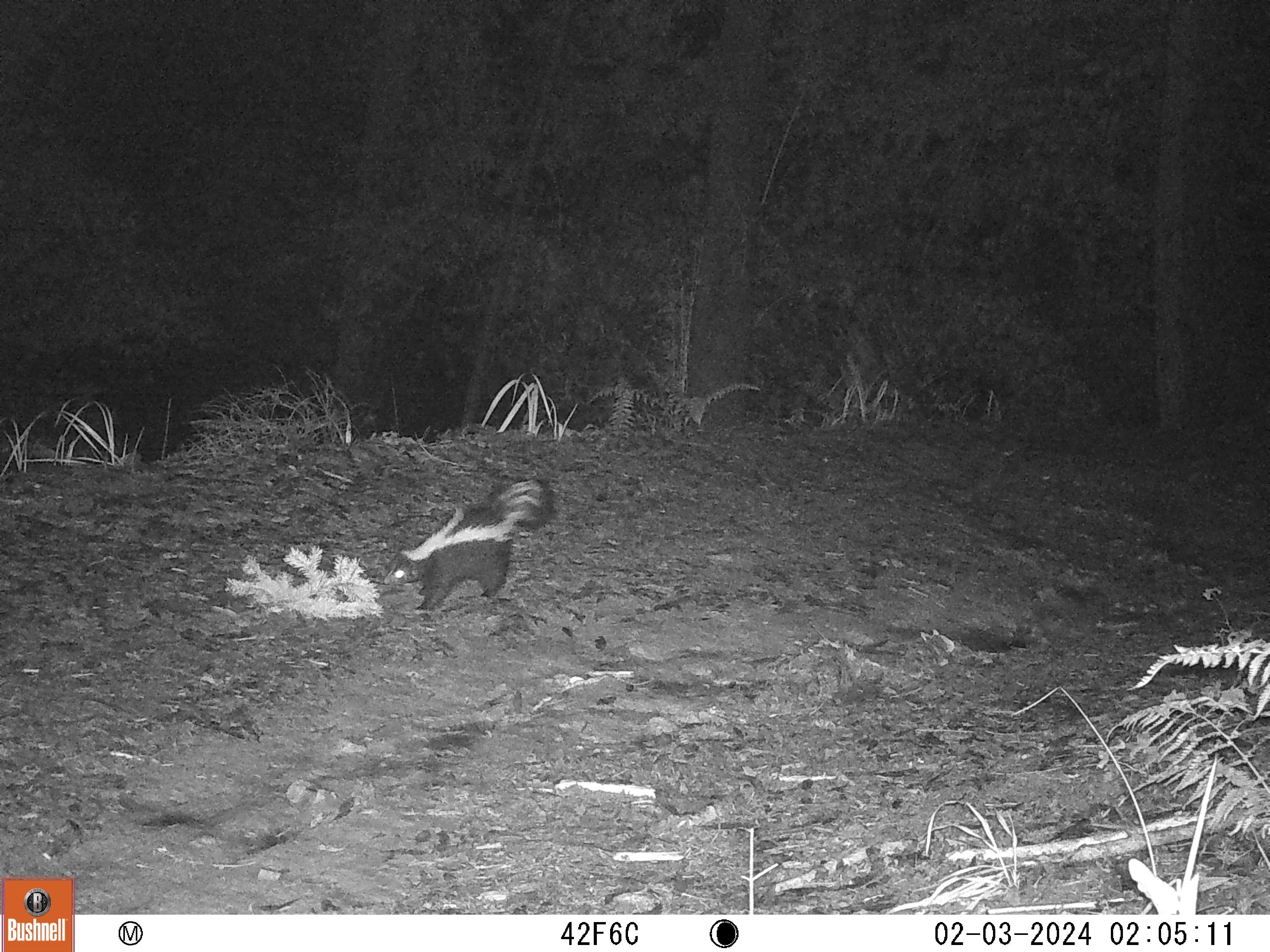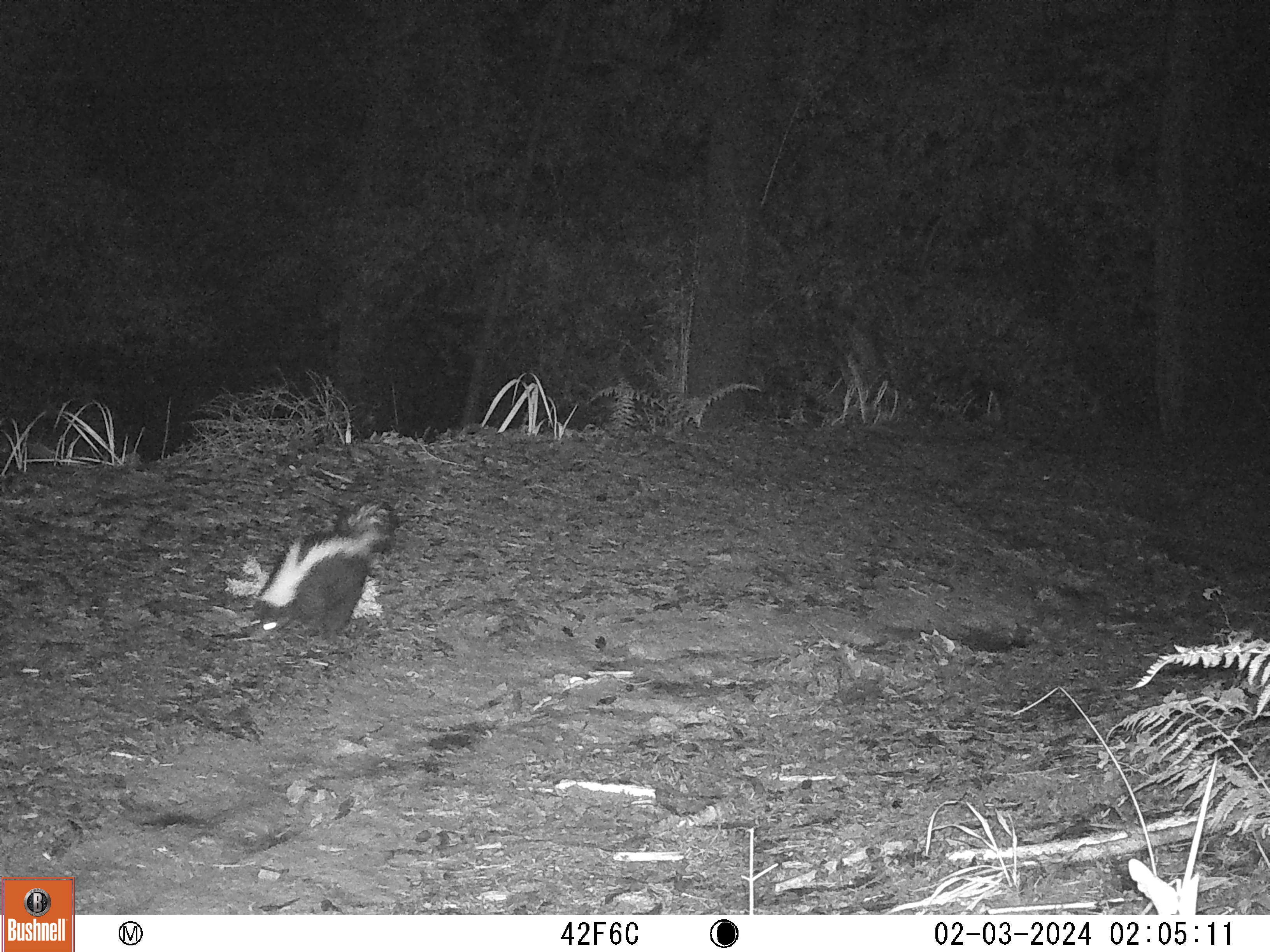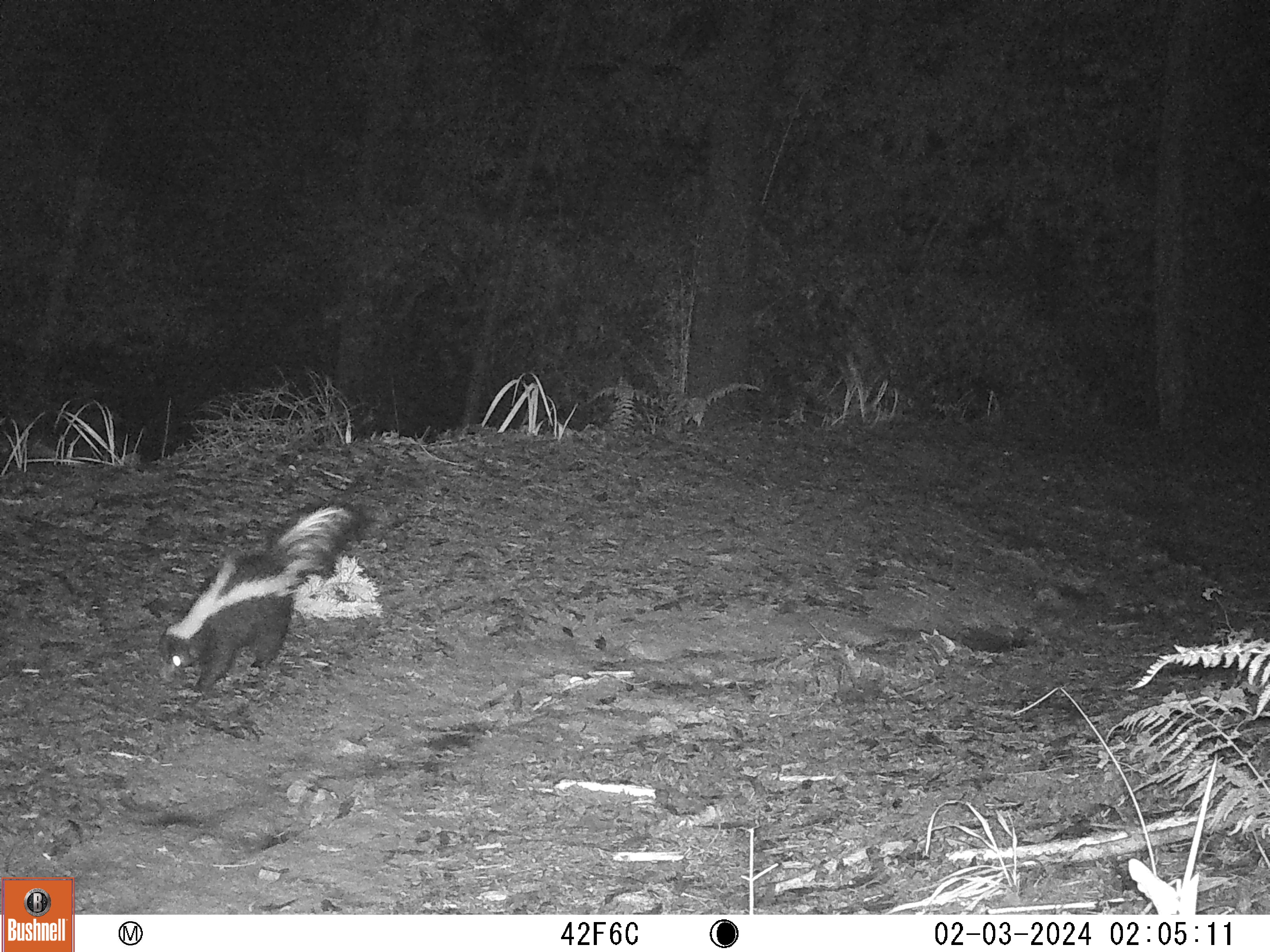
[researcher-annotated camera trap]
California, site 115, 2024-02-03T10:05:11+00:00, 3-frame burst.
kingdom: Animalia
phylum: Chordata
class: Mammalia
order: Carnivora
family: Mephitidae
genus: Mephitis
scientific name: Mephitis mephitis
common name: striped skunk